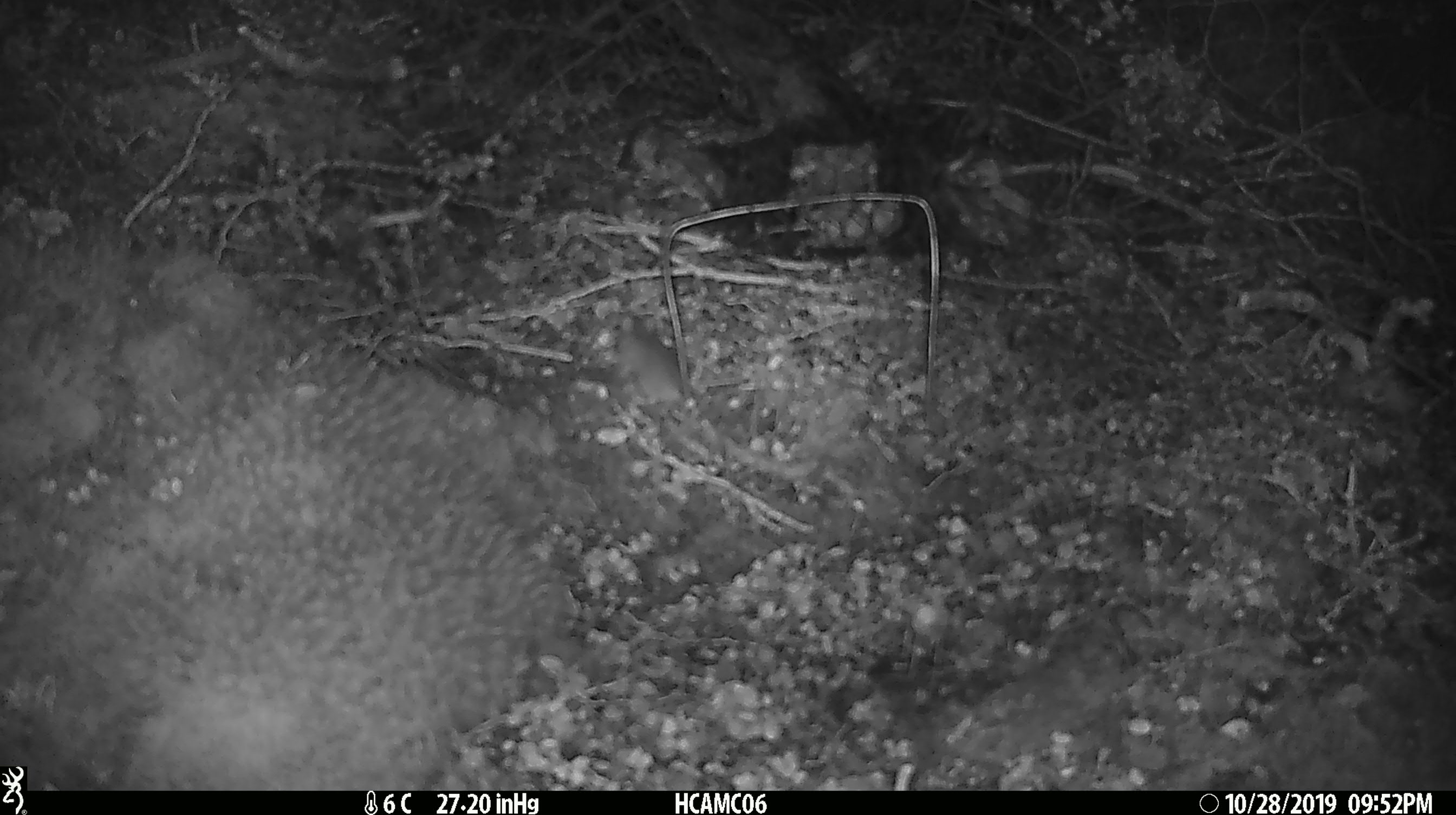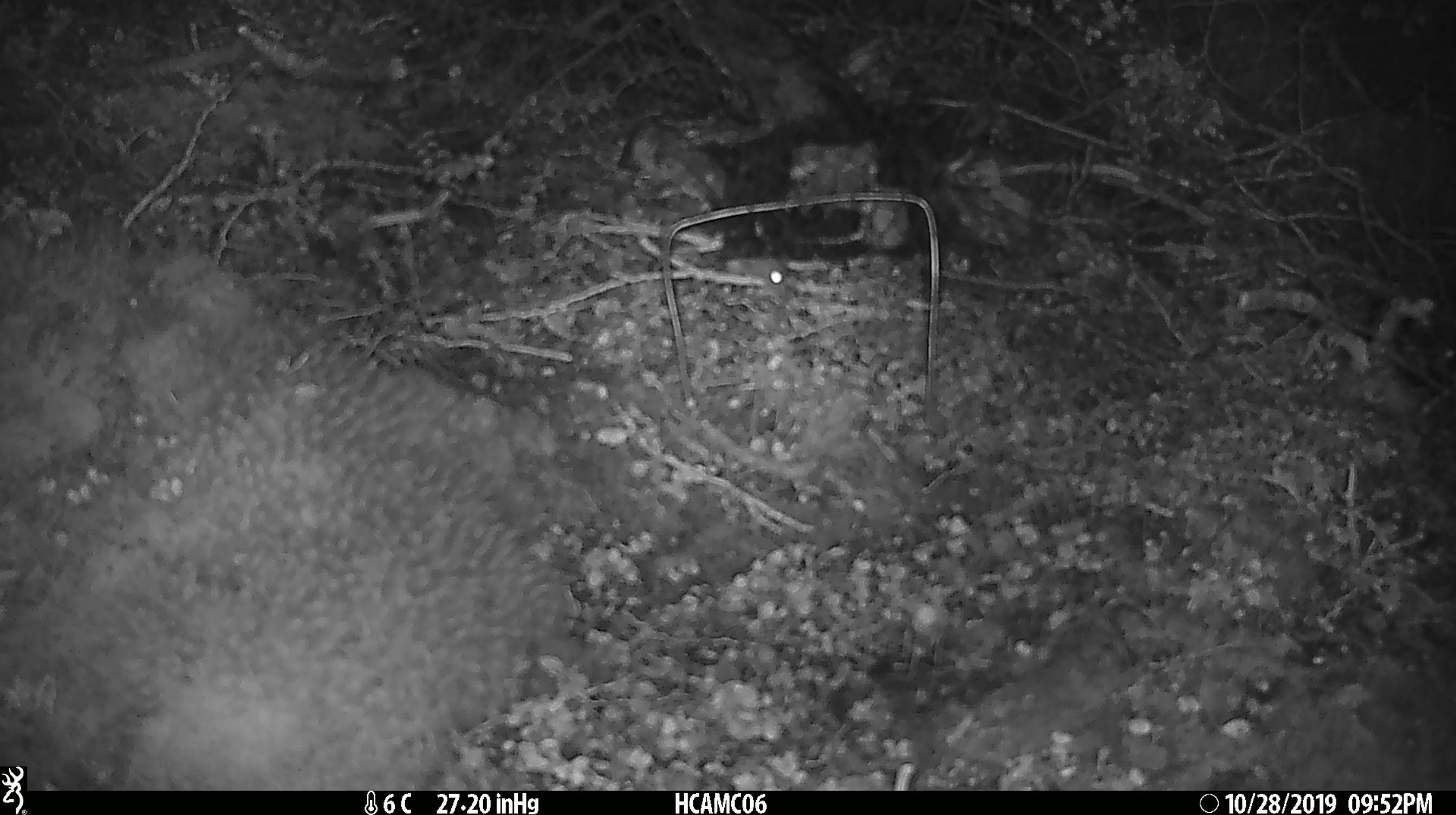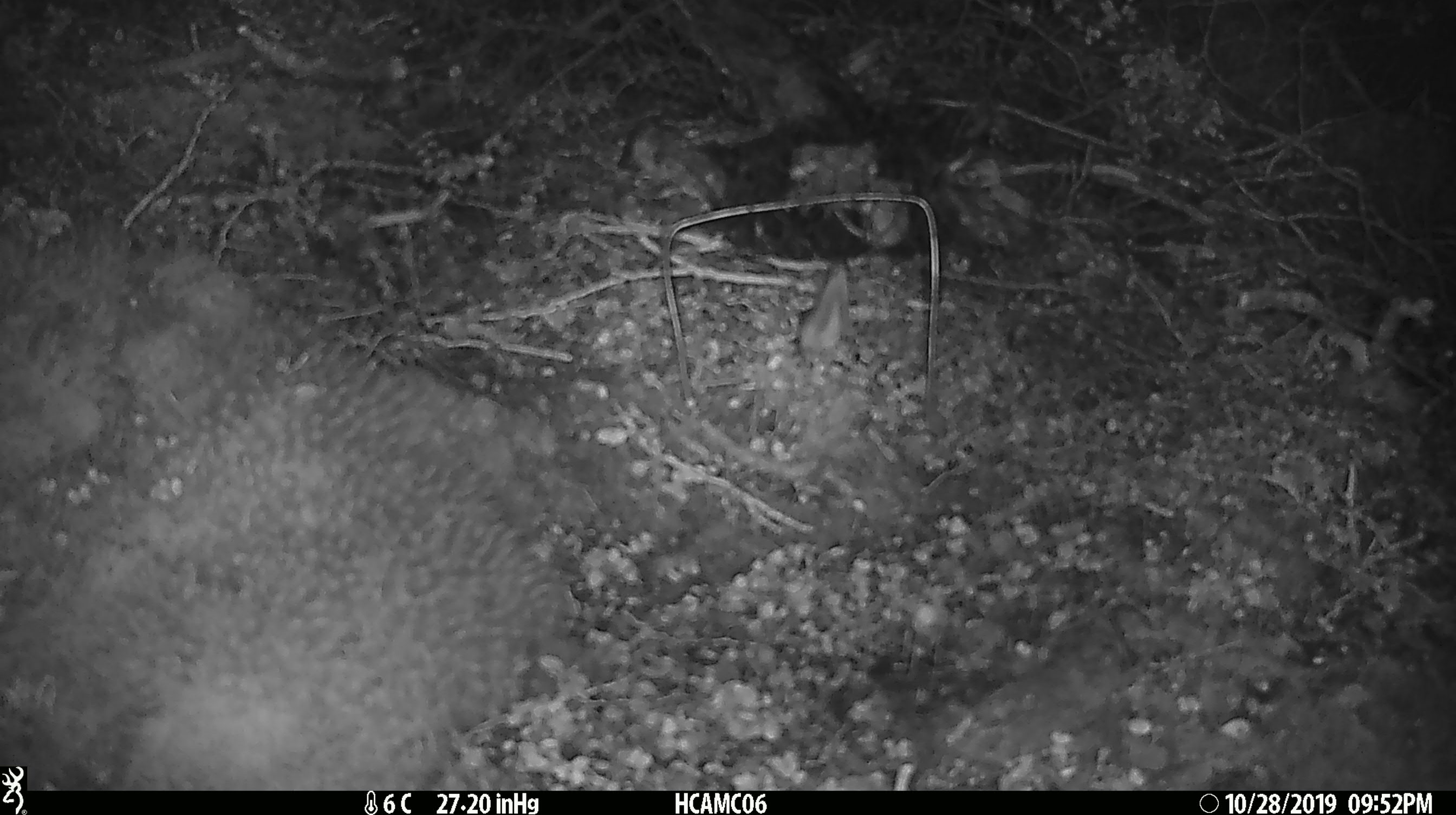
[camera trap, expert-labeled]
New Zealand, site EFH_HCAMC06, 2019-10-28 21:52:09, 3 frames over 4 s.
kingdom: Animalia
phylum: Chordata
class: Mammalia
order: Rodentia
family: Muridae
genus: Mus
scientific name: Mus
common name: mouse